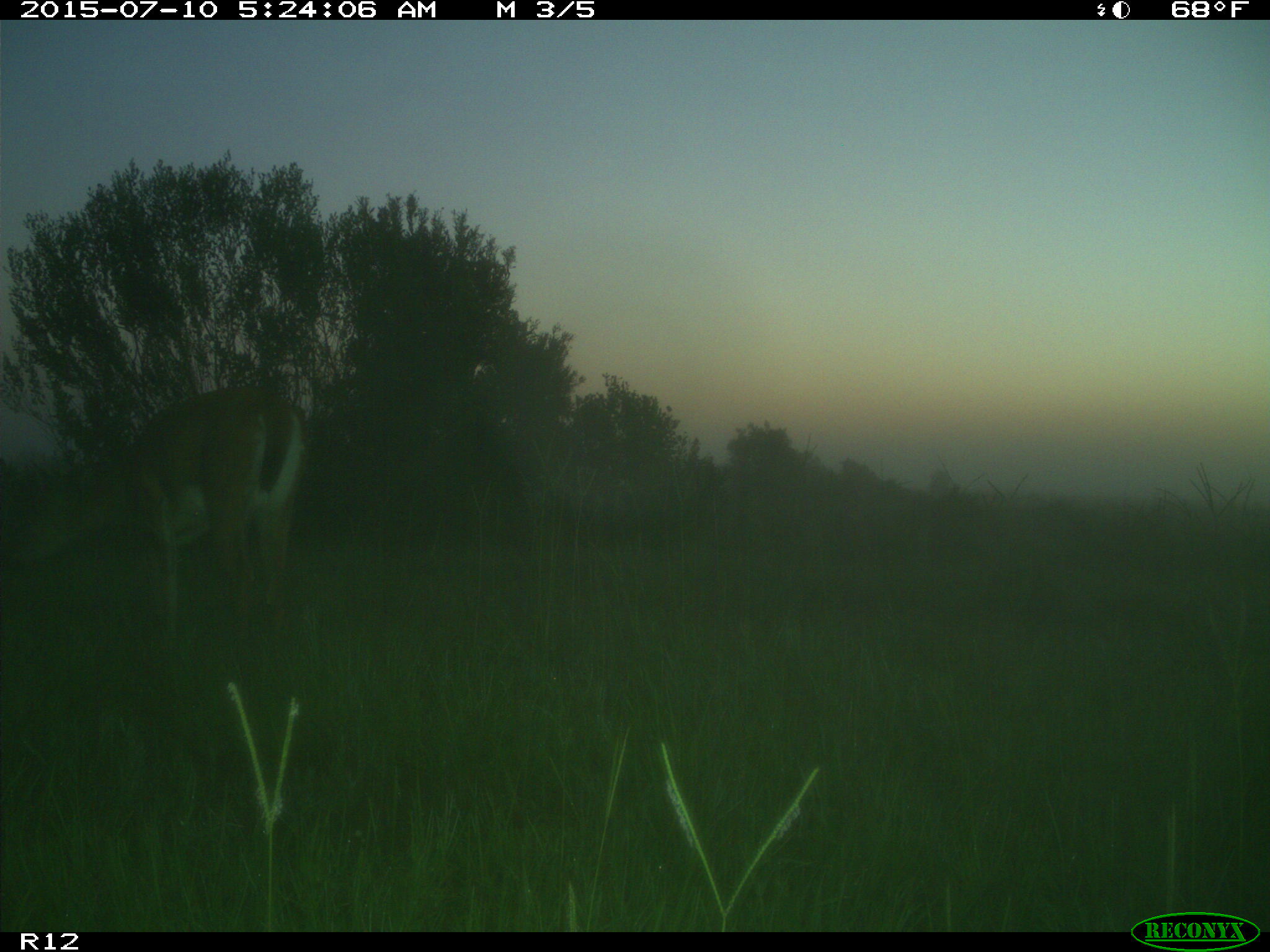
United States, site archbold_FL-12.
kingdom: Animalia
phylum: Chordata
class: Mammalia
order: Artiodactyla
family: Cervidae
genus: Odocoileus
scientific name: Odocoileus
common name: deer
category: unidentified deer